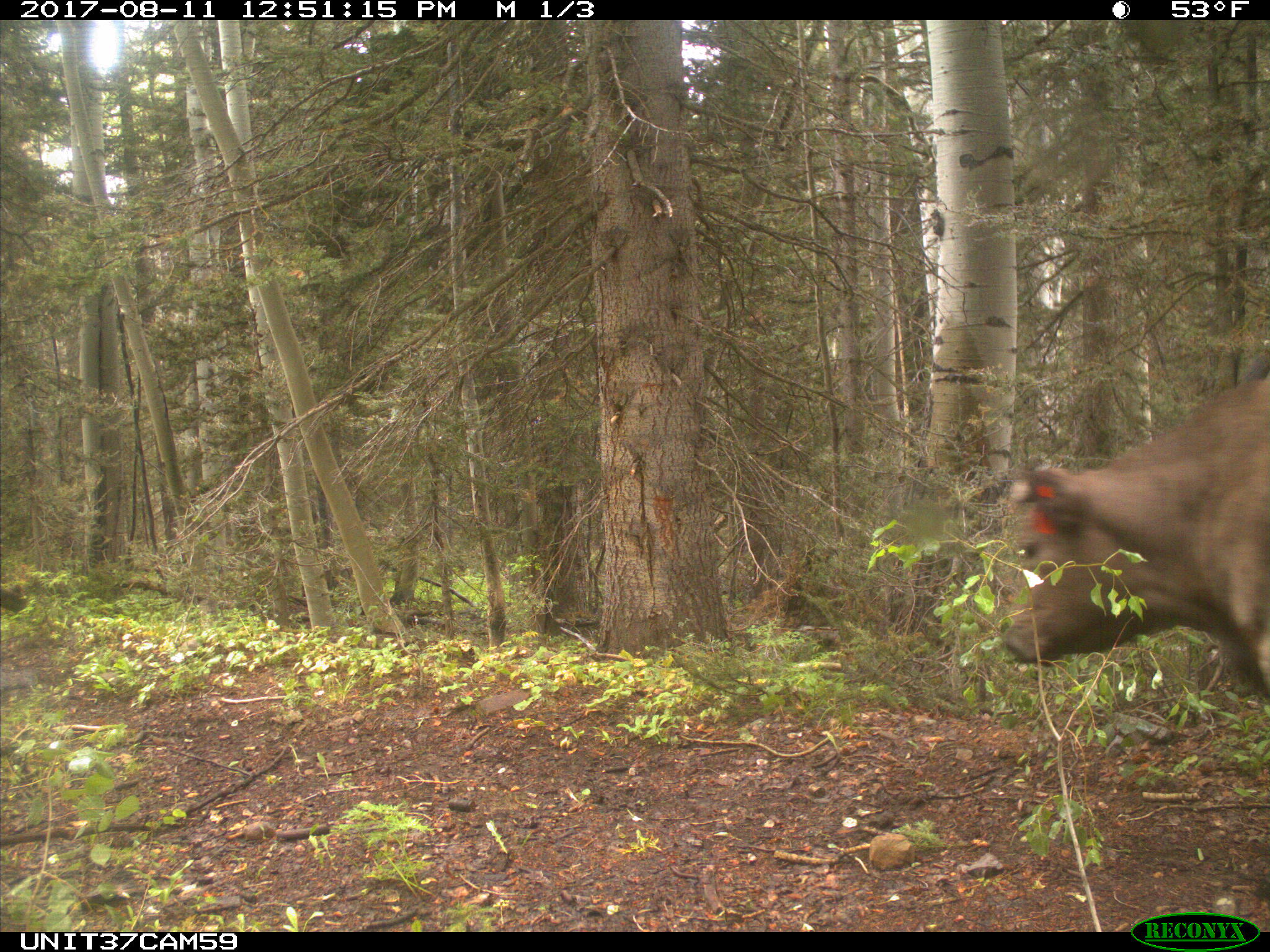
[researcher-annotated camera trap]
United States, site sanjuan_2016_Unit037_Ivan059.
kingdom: Animalia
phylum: Chordata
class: Mammalia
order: Artiodactyla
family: Bovidae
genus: Bos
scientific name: Bos taurus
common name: domestic cow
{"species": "Bos taurus (domestic cow)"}